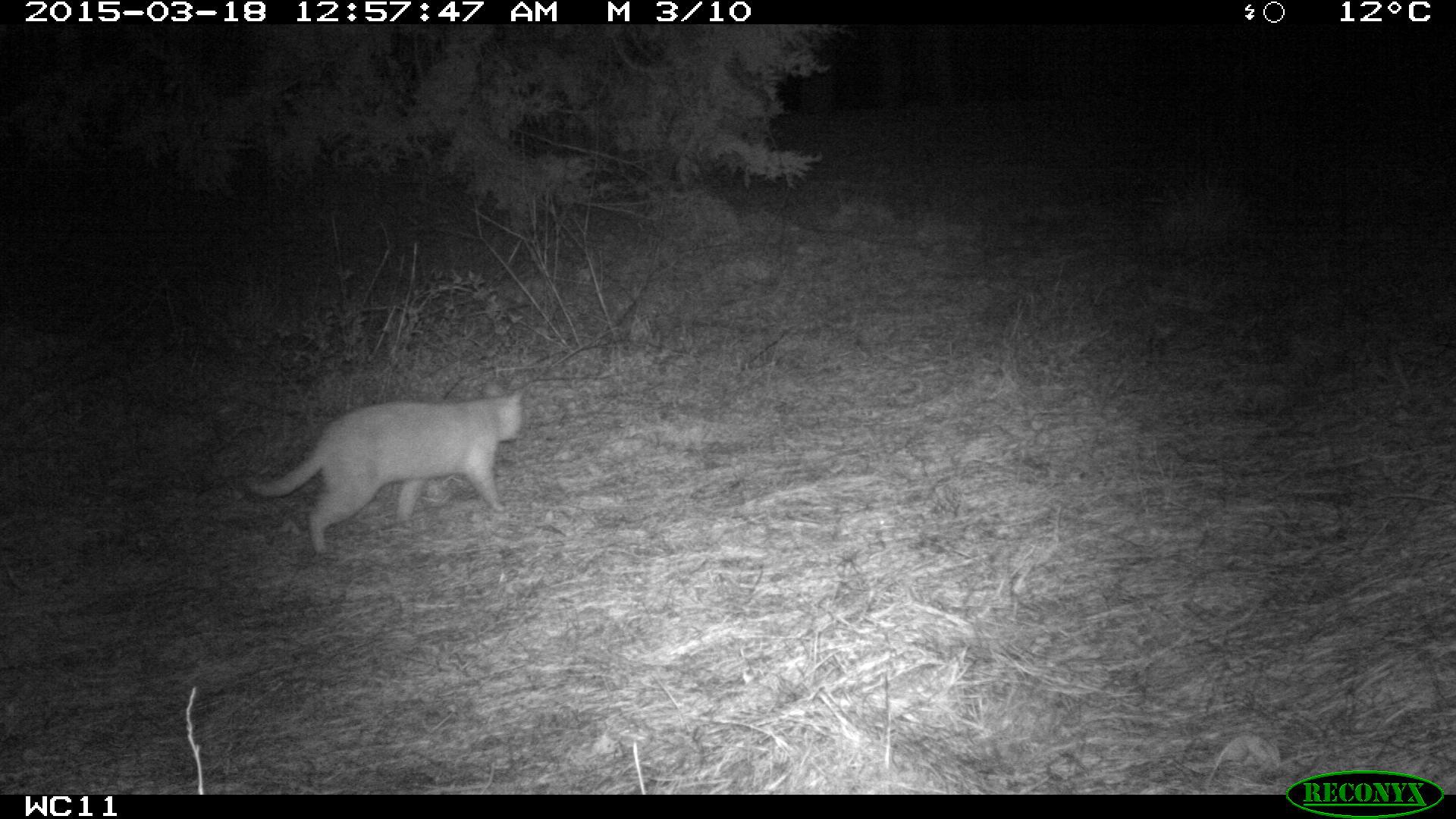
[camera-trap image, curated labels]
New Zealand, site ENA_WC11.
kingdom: Animalia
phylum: Chordata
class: Mammalia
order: Carnivora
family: Felidae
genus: Felis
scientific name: Felis catus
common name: domestic cat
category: cat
Cat (domestic cat) (Felis catus).